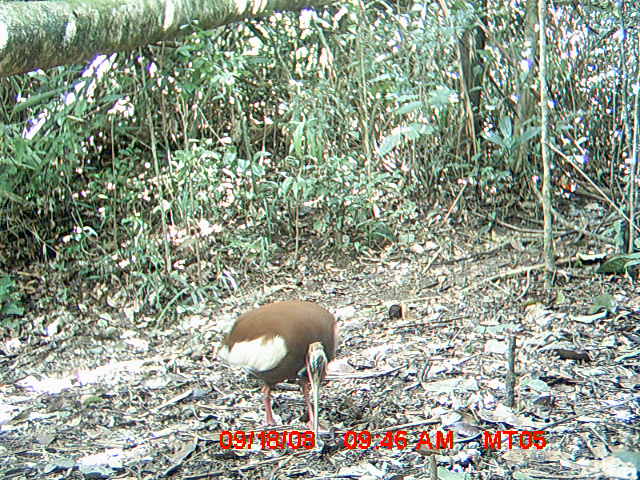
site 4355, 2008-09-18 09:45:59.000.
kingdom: Animalia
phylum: Chordata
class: Aves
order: Cuculiformes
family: Cuculidae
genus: Coua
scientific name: Coua serriana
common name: red-breasted coua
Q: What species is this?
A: Coua serriana (red-breasted coua).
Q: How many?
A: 2.